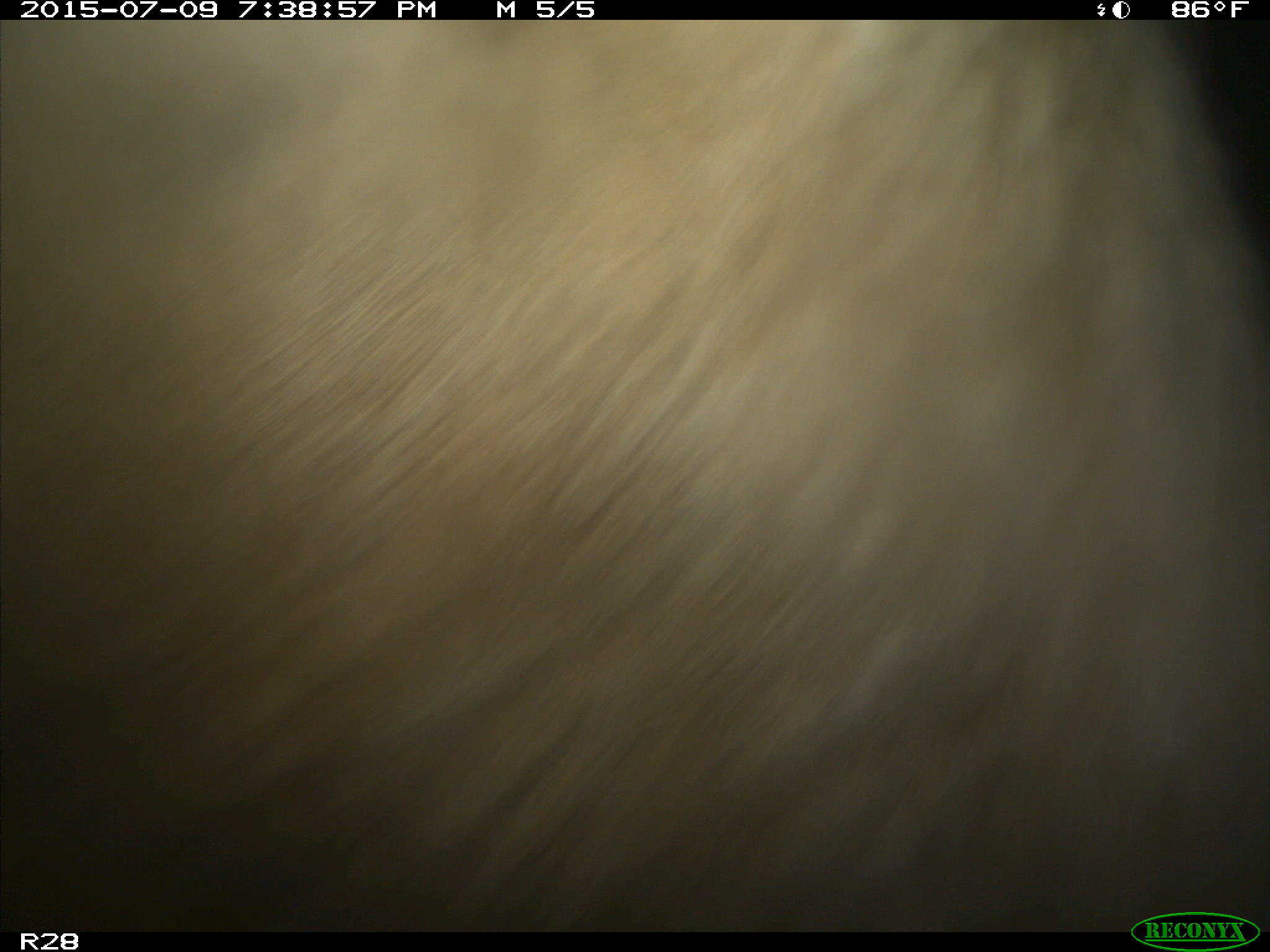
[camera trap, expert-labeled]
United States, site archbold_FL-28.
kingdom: Animalia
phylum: Chordata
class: Mammalia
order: Artiodactyla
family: Bovidae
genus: Bos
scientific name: Bos taurus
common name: domestic cow